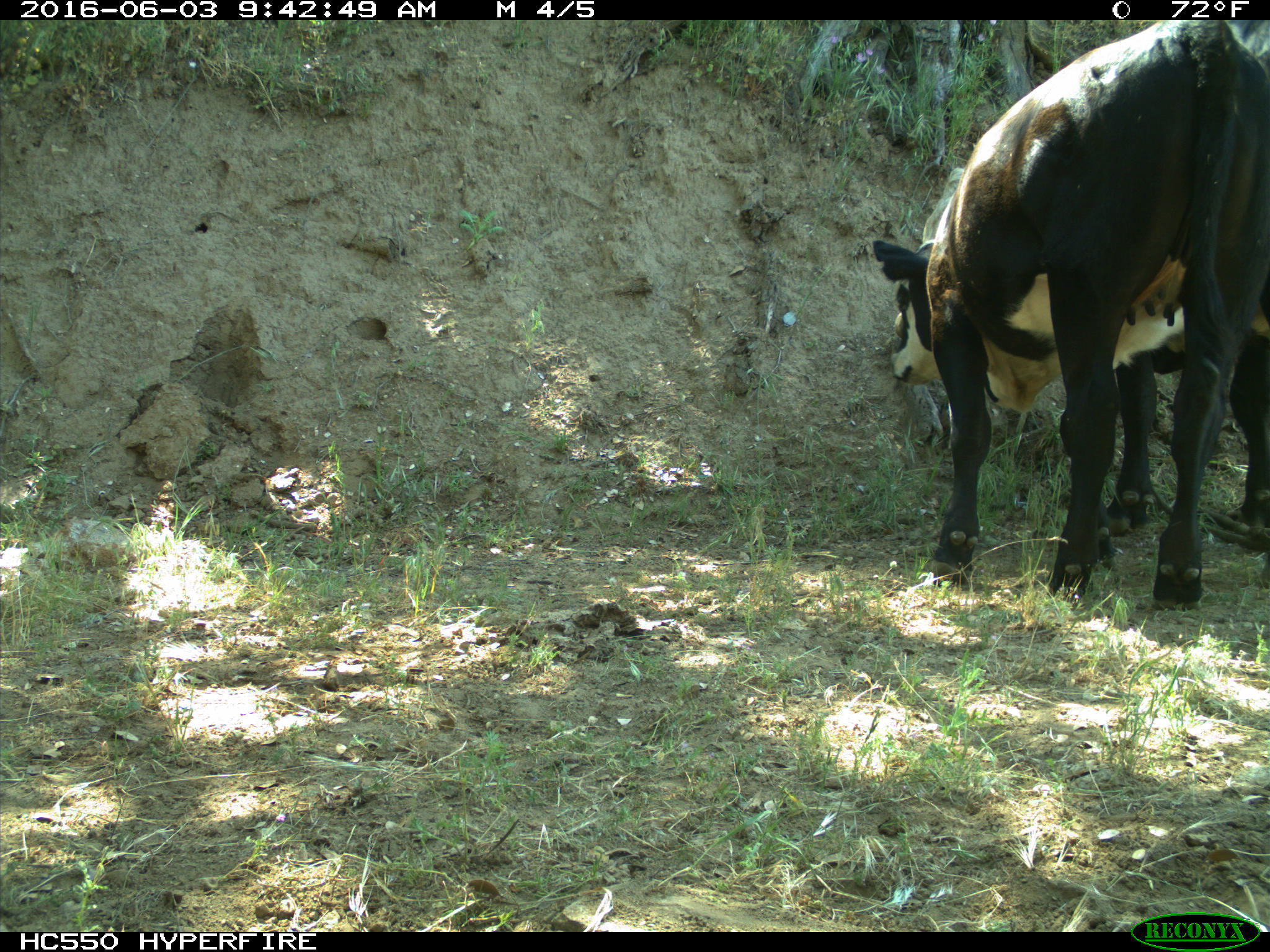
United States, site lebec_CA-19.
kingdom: Animalia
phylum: Chordata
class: Mammalia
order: Artiodactyla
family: Bovidae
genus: Bos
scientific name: Bos taurus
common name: domestic cow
Bos taurus (domestic cow).